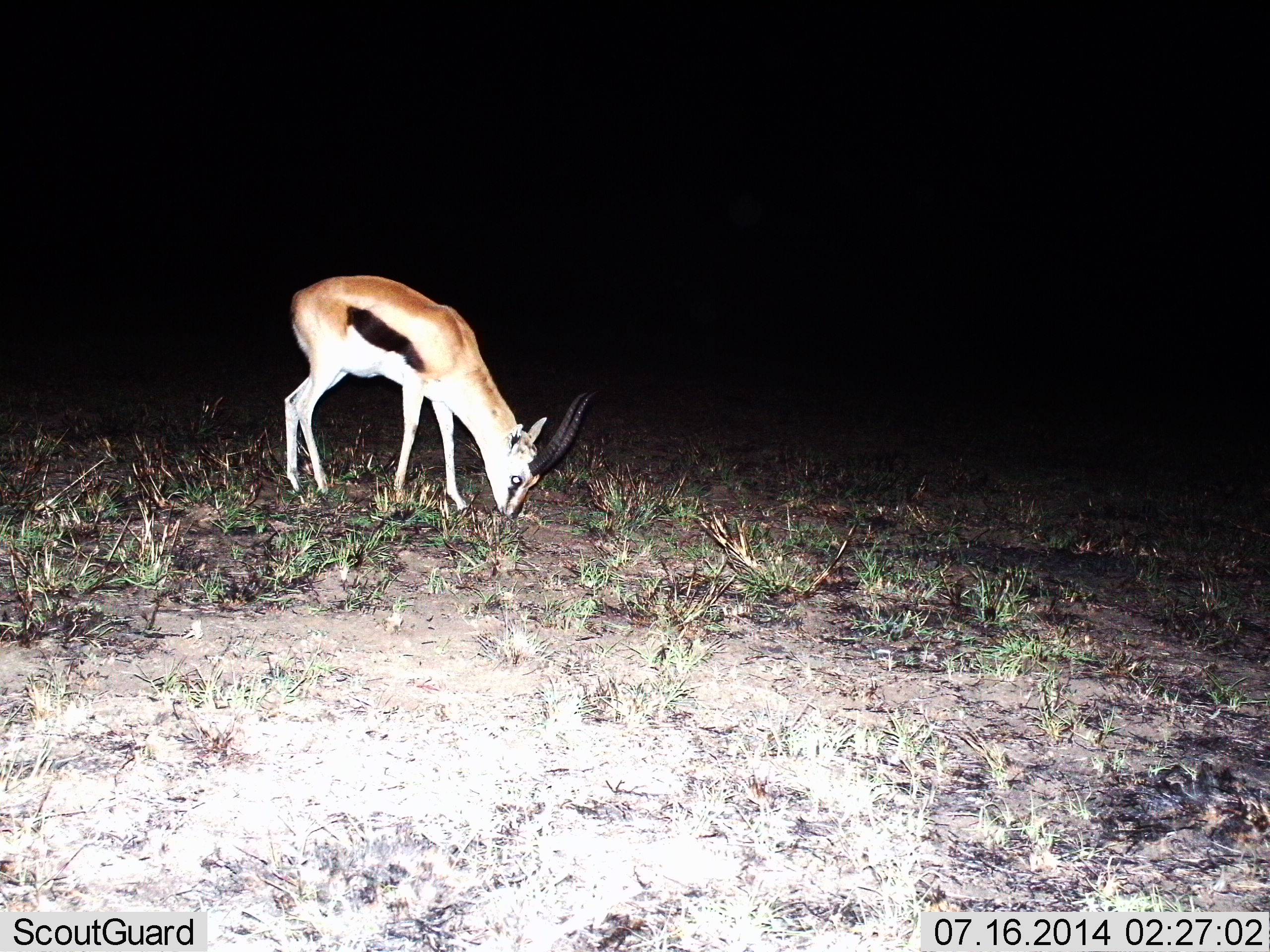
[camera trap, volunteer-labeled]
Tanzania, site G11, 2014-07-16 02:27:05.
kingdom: Animalia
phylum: Chordata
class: Mammalia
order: Artiodactyla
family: Bovidae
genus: Eudorcas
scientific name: Eudorcas thomsonii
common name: thomson's gazelle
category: gazellethomsons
Gazellethomsons (thomson's gazelle) (Eudorcas thomsonii), count 1. Behavior (volunteer vote fractions): standing 10%, resting 0%, moving 0%, interacting 0%. Young present (vote fraction): 0%. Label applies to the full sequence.